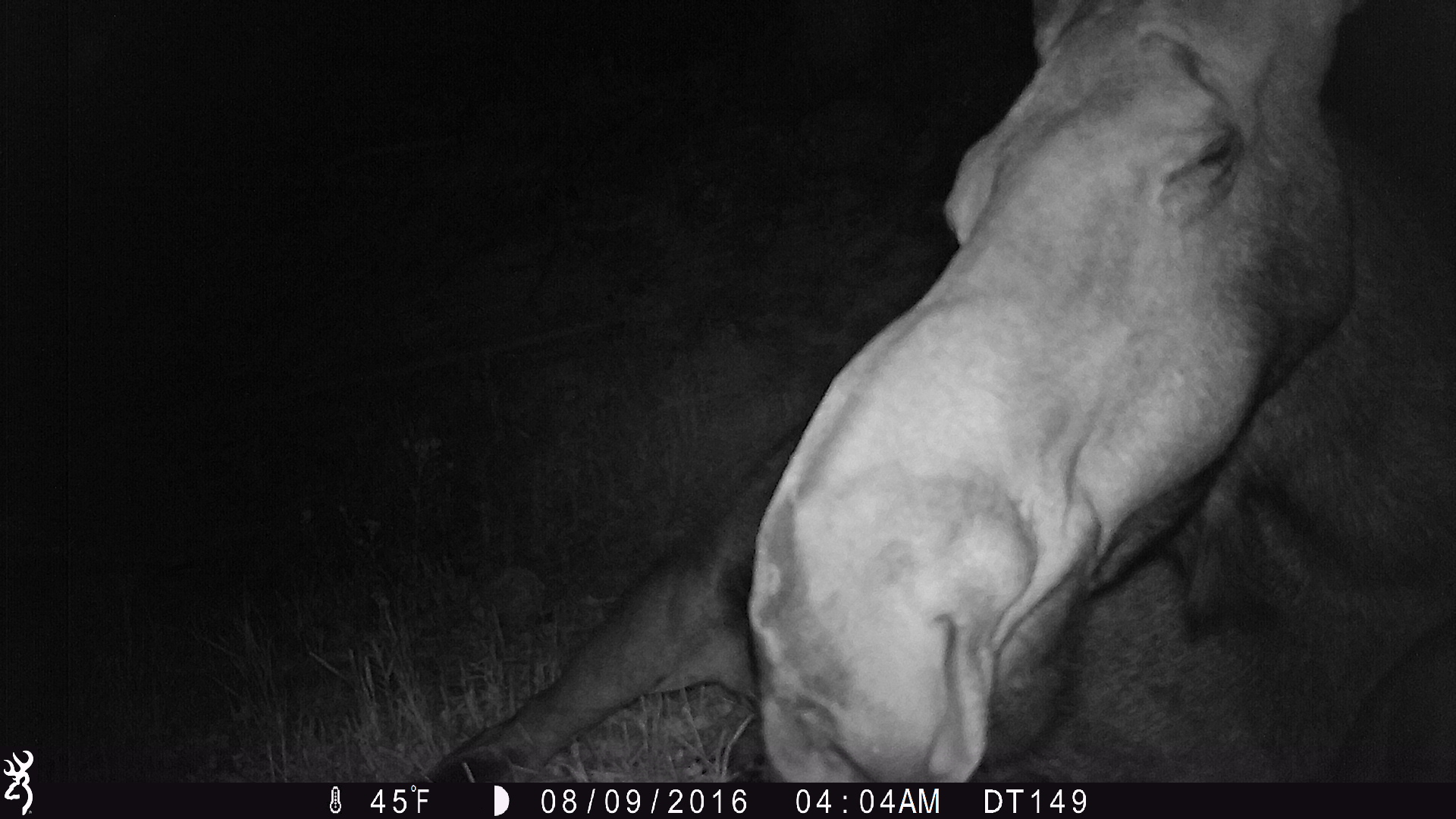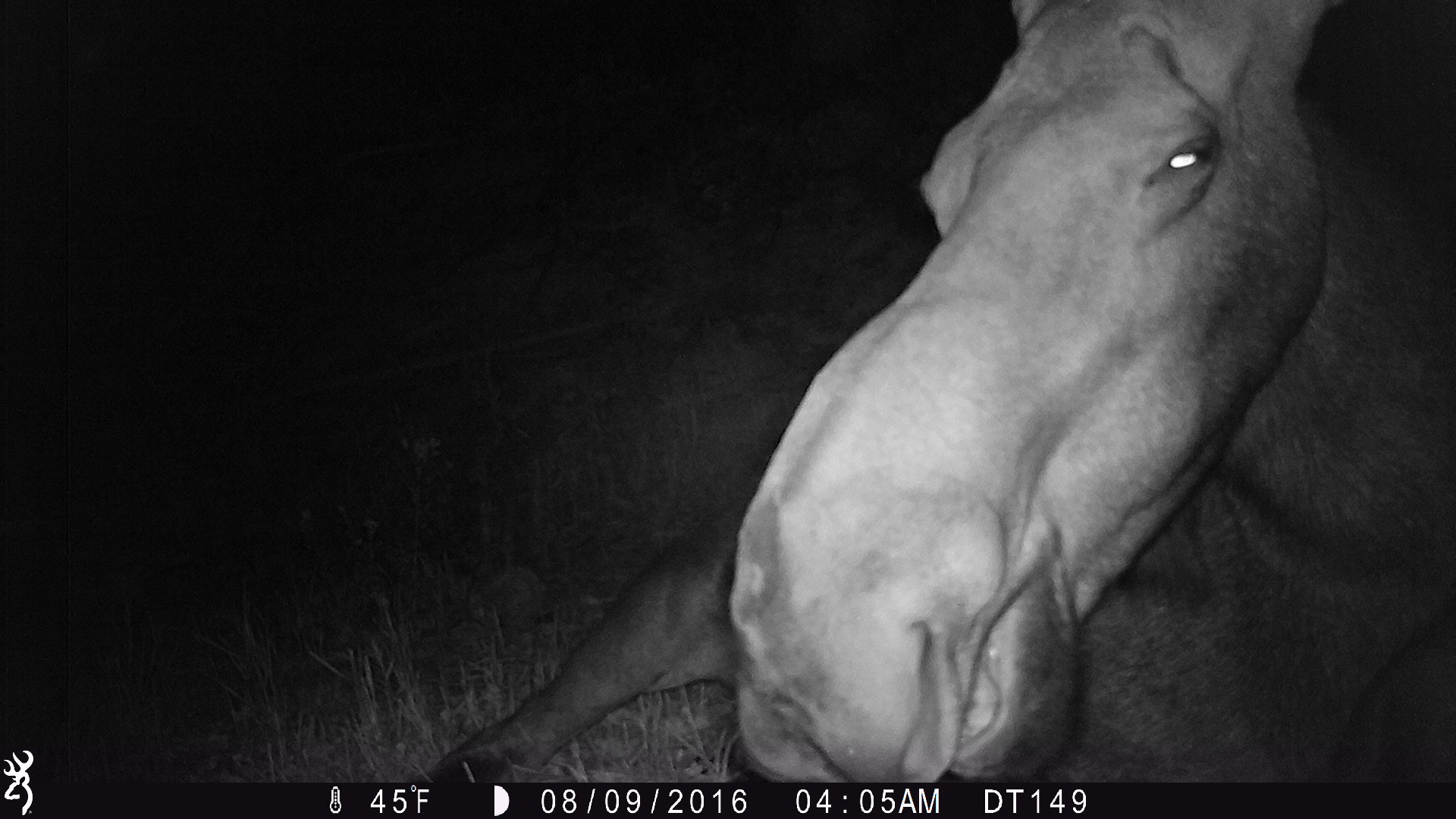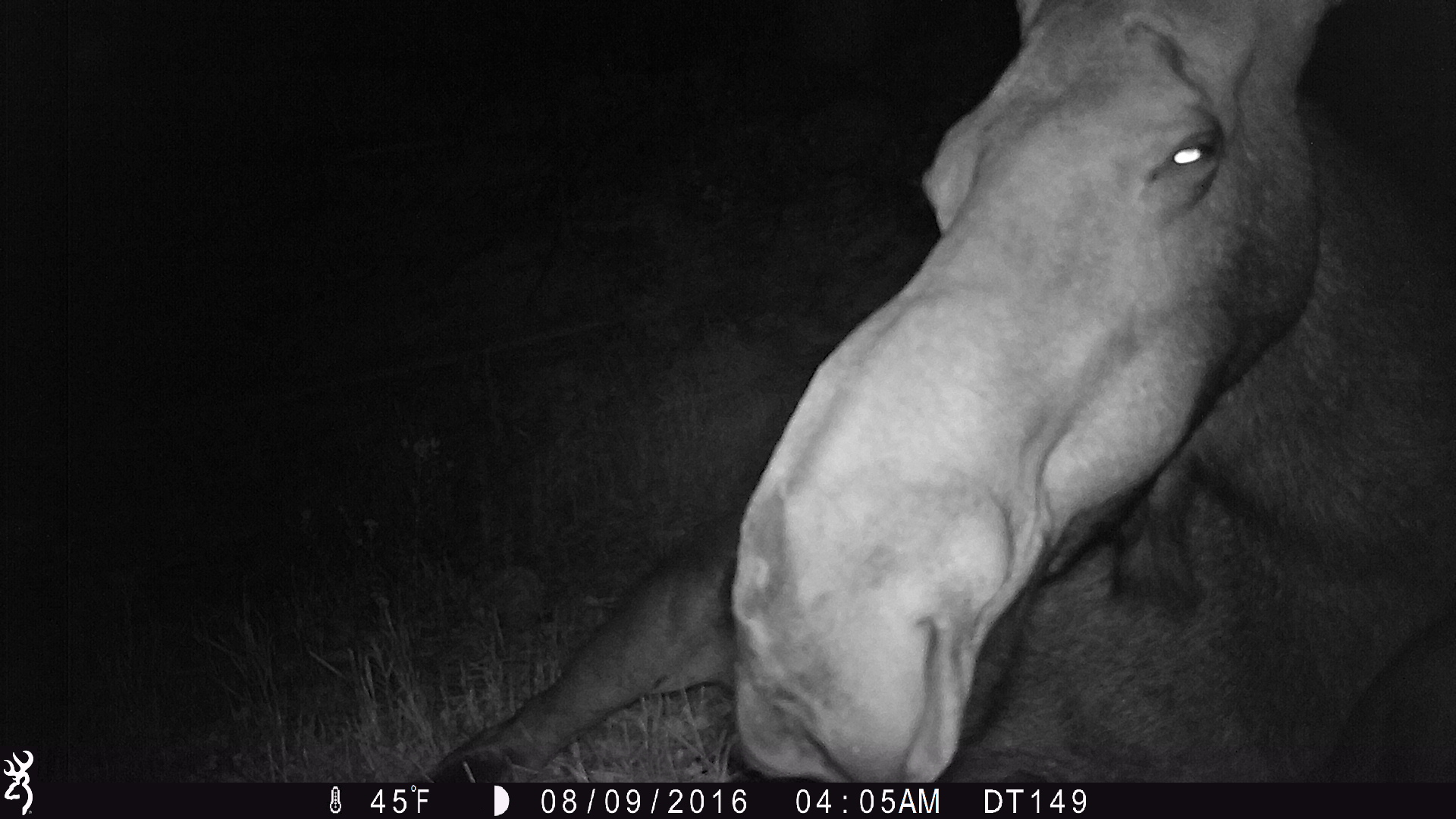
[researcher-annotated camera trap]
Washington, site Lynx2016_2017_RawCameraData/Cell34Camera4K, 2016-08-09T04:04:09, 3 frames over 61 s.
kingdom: Animalia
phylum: Chordata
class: Mammalia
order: Artiodactyla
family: Cervidae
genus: Alces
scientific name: Alces alces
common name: moose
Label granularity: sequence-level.